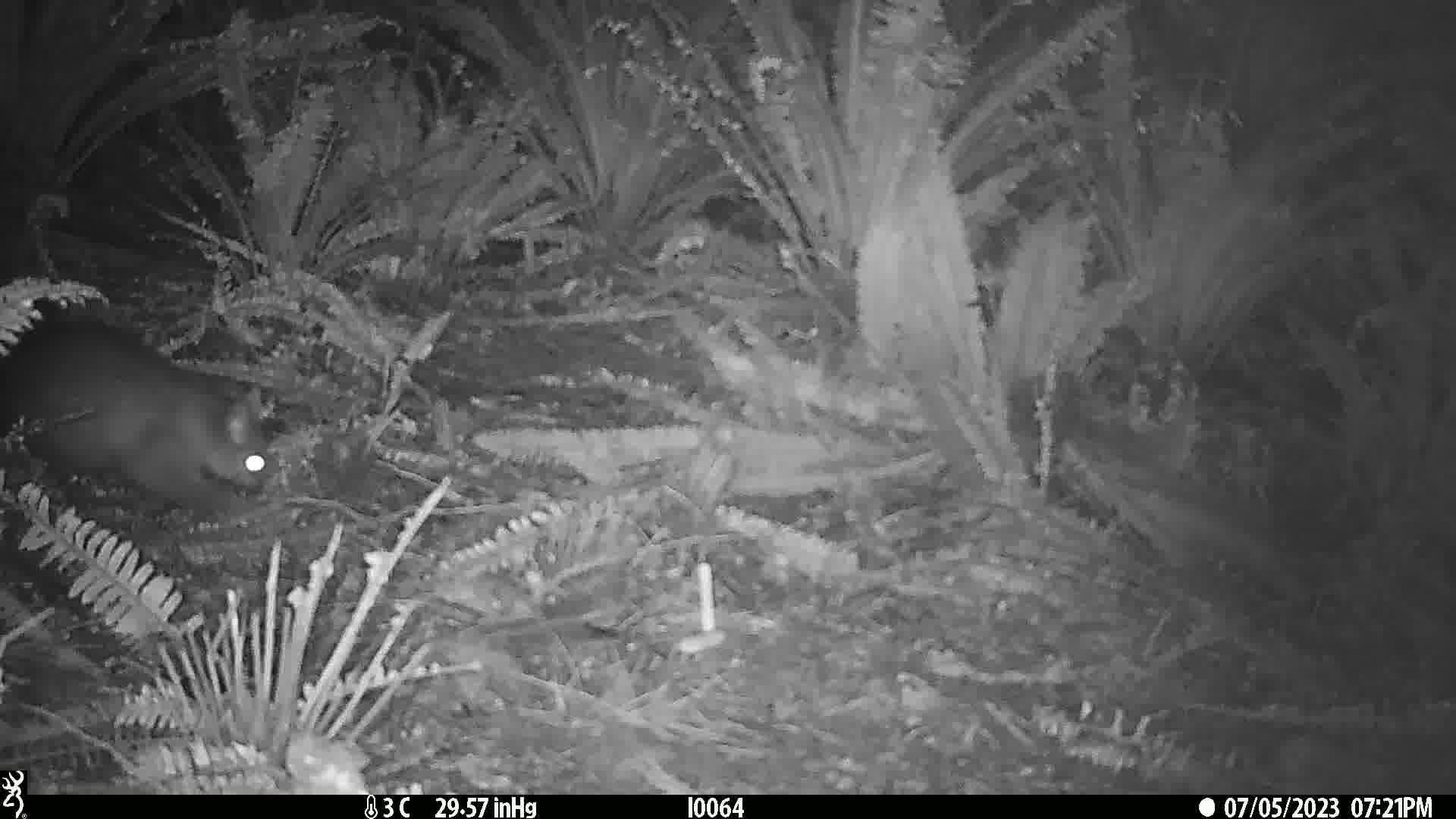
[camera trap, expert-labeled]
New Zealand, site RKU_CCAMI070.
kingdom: Animalia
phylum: Chordata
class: Mammalia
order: Diprotodontia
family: Phalangeridae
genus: Trichosurus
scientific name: Trichosurus vulpecula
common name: common brushtail possum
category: possum